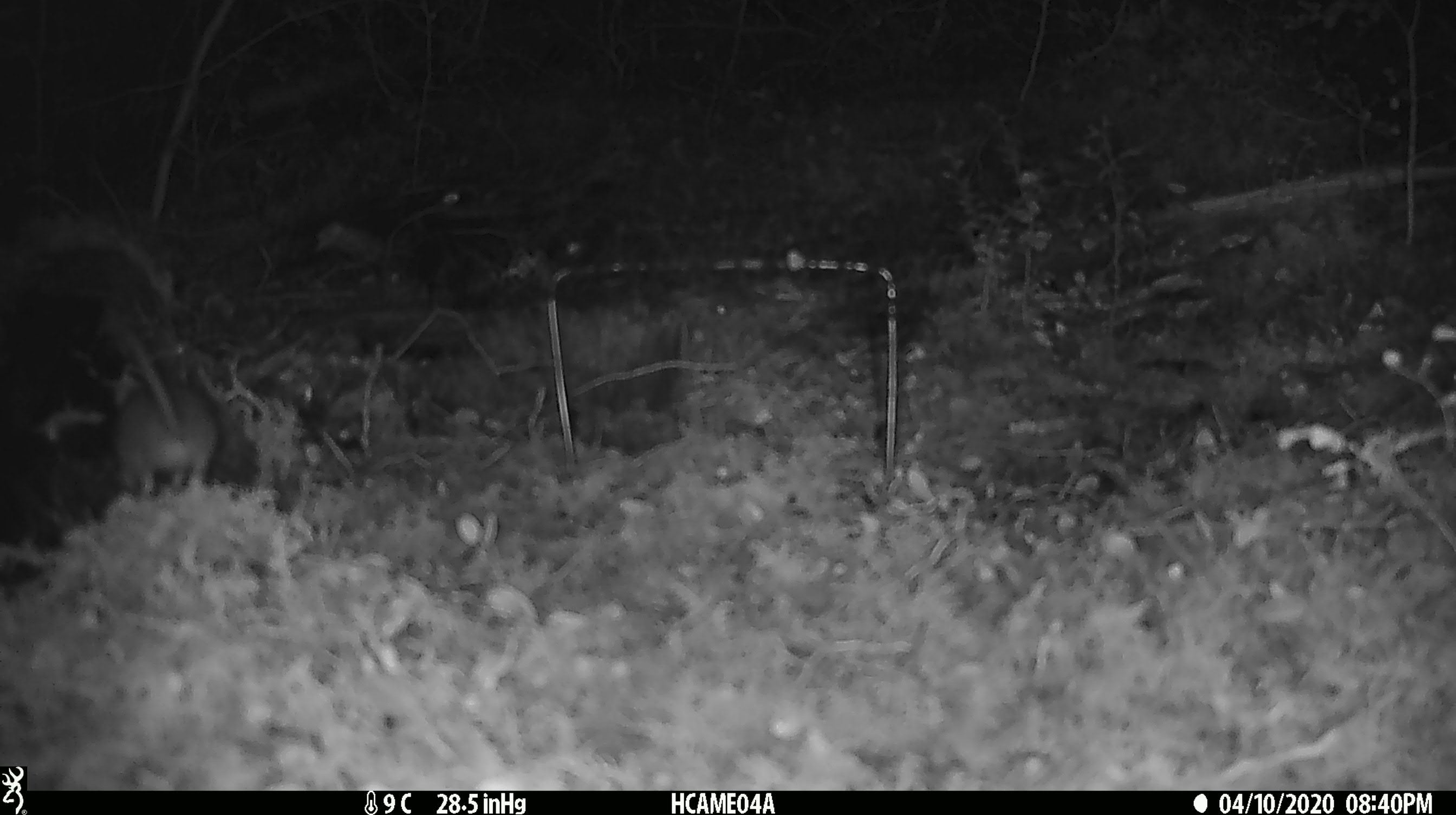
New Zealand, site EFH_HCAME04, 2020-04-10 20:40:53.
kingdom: Animalia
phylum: Chordata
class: Mammalia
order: Rodentia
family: Muridae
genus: Mus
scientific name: Mus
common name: mouse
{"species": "mouse (Mus)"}